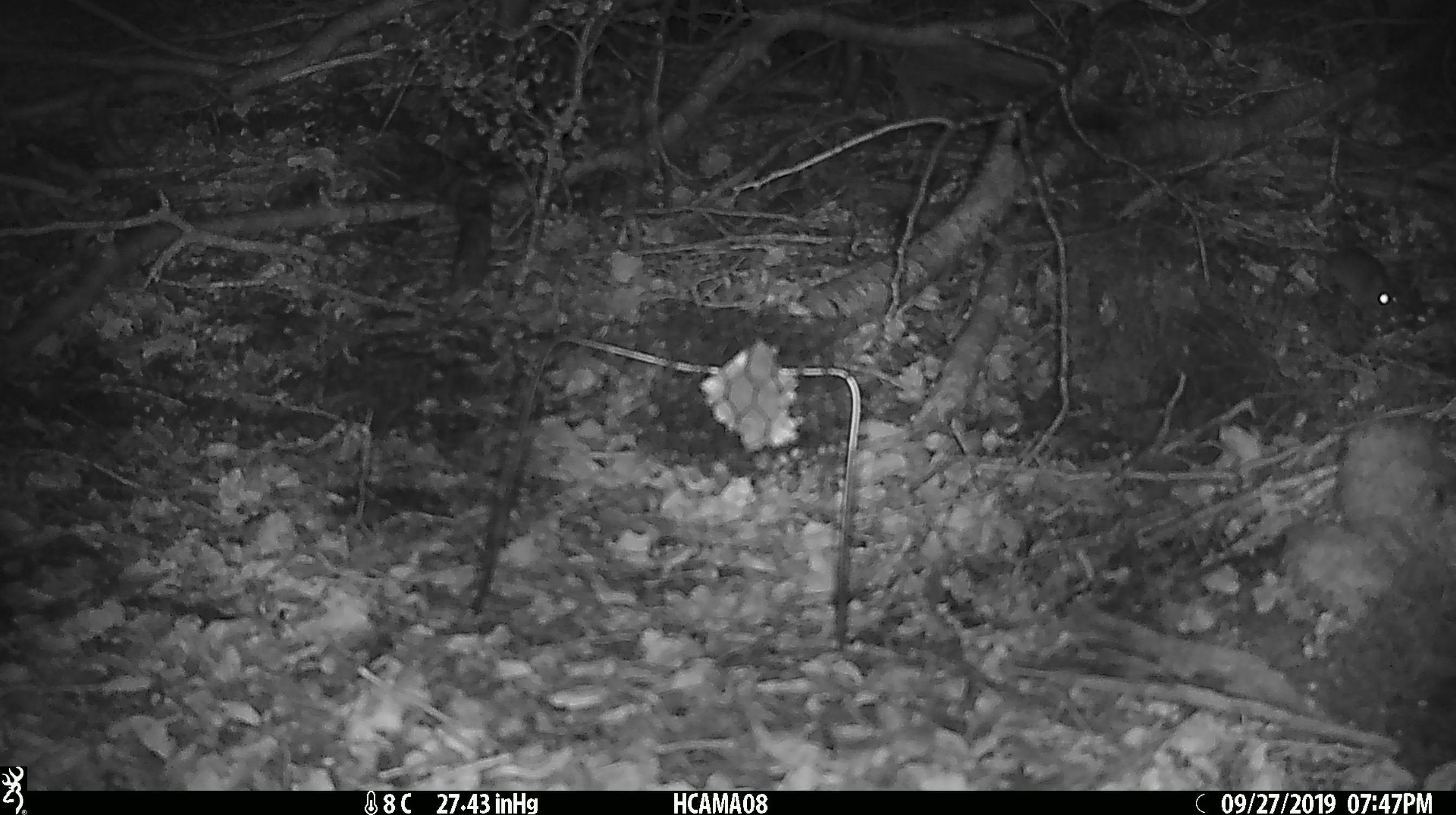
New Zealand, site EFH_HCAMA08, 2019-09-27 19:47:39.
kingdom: Animalia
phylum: Chordata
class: Mammalia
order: Rodentia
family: Muridae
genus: Mus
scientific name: Mus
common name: mouse